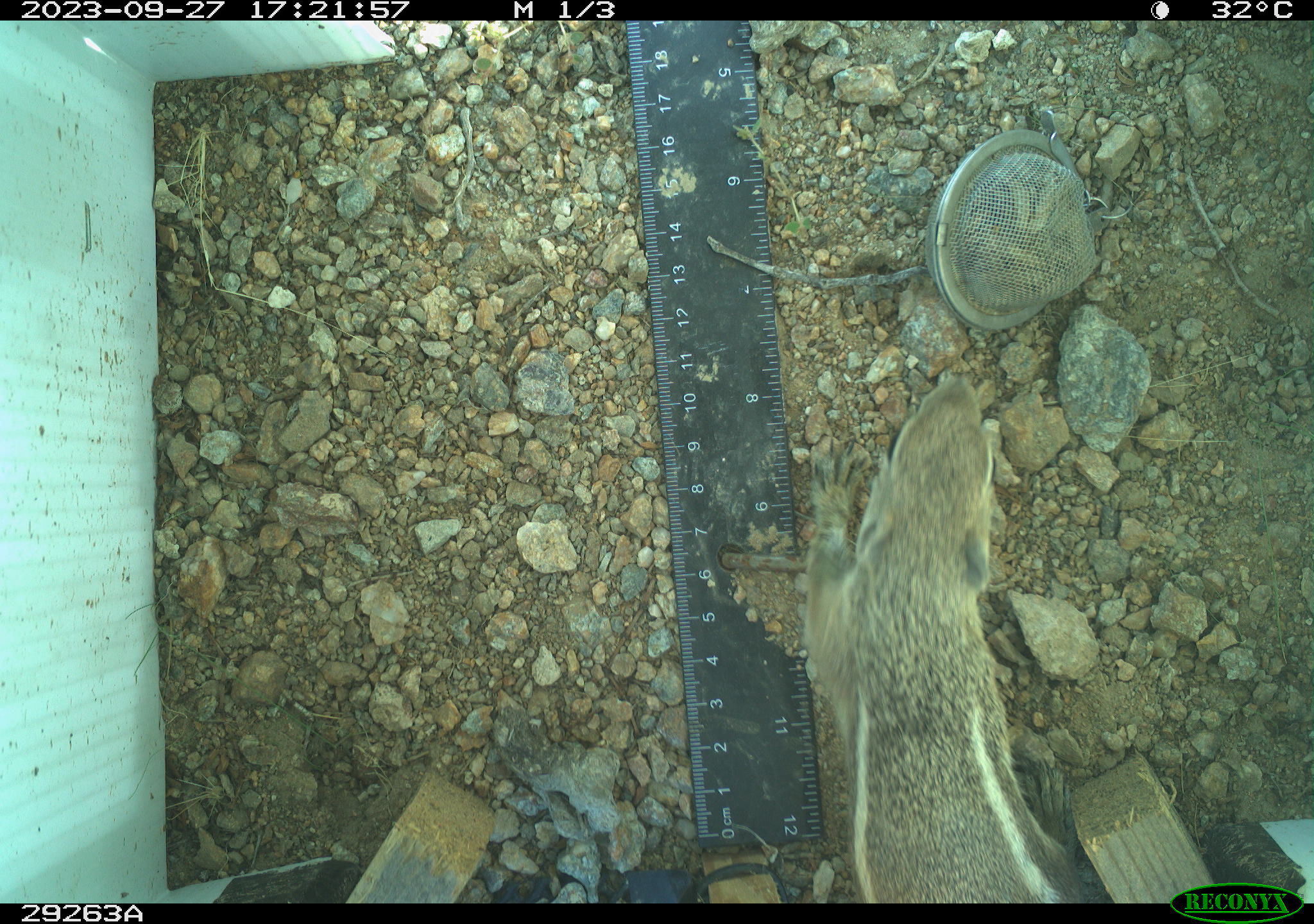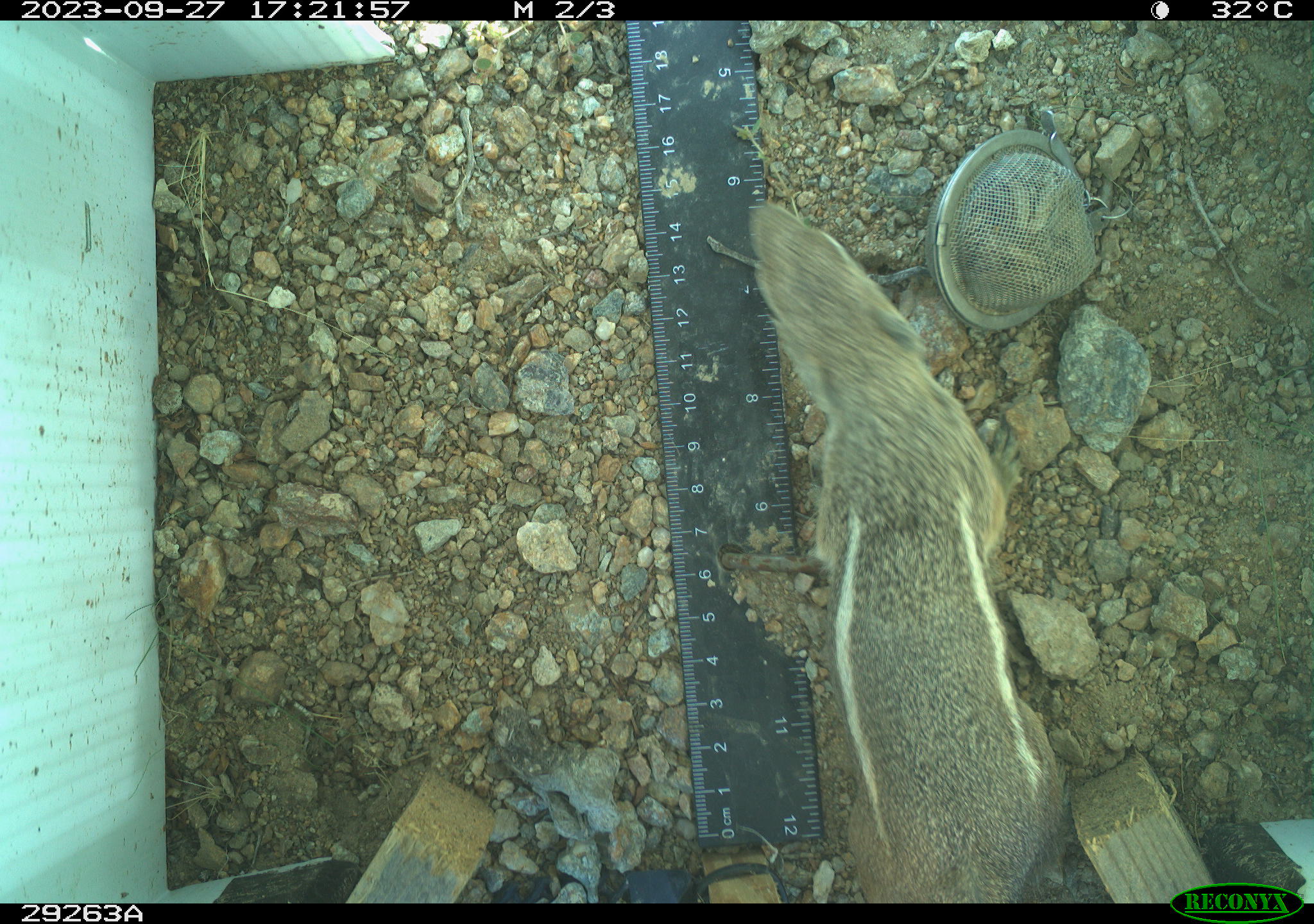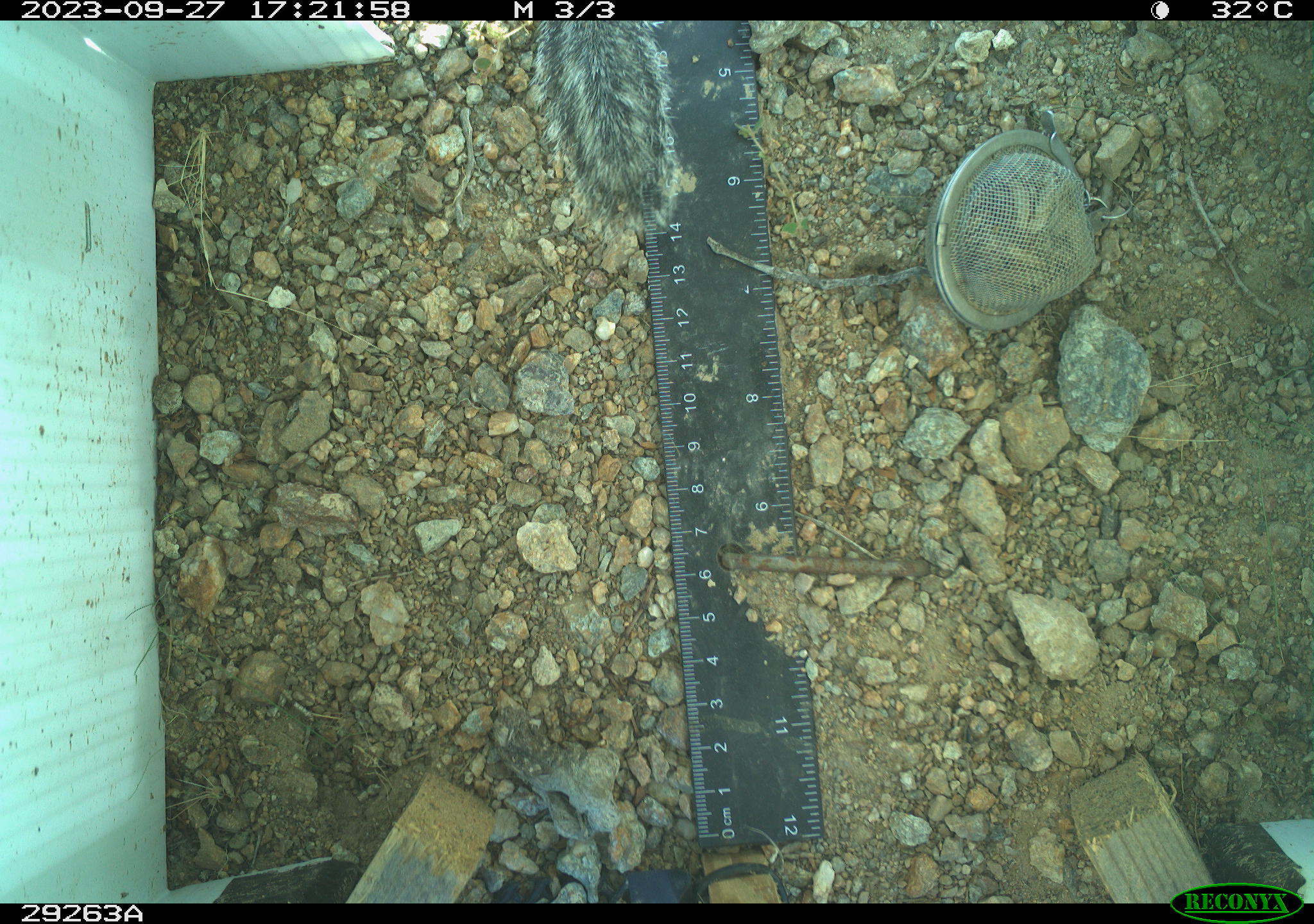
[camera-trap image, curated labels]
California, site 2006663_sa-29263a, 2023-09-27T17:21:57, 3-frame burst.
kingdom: Animalia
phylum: Chordata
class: Mammalia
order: Rodentia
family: Sciuridae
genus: Ammospermophilus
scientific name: Ammospermophilus leucurus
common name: white-tailed antelope squirrel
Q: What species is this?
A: White-tailed antelope squirrel (Ammospermophilus leucurus).